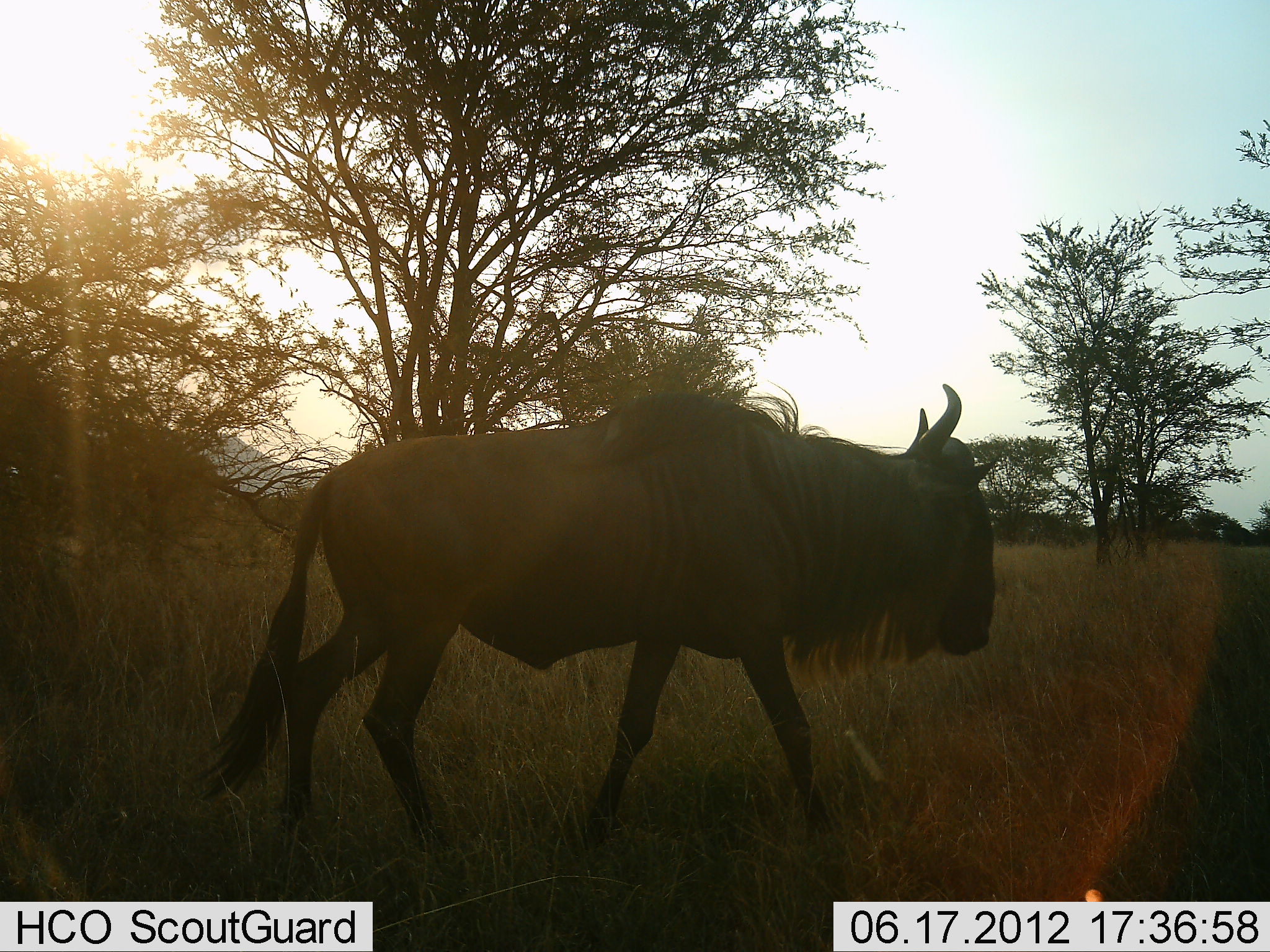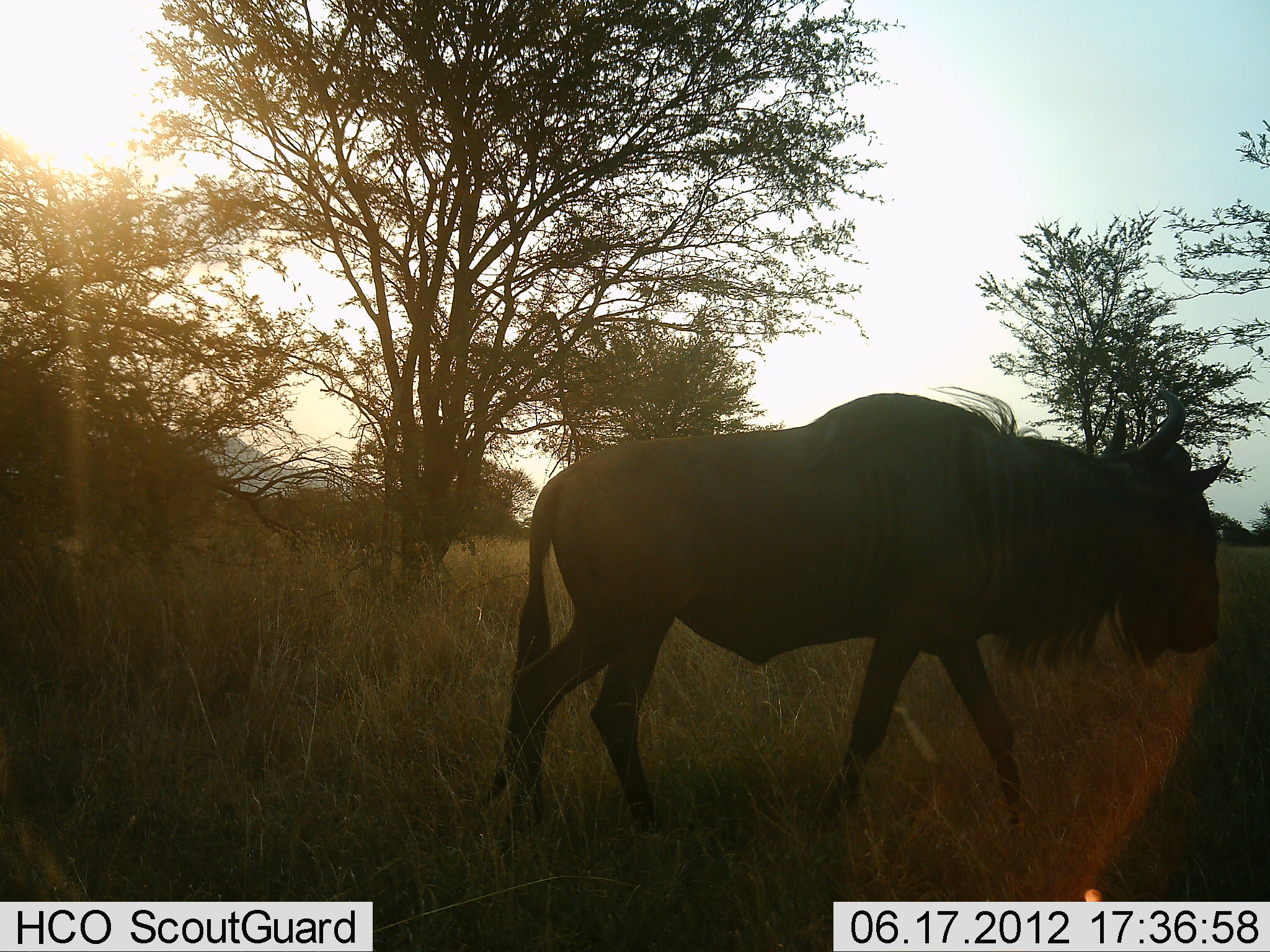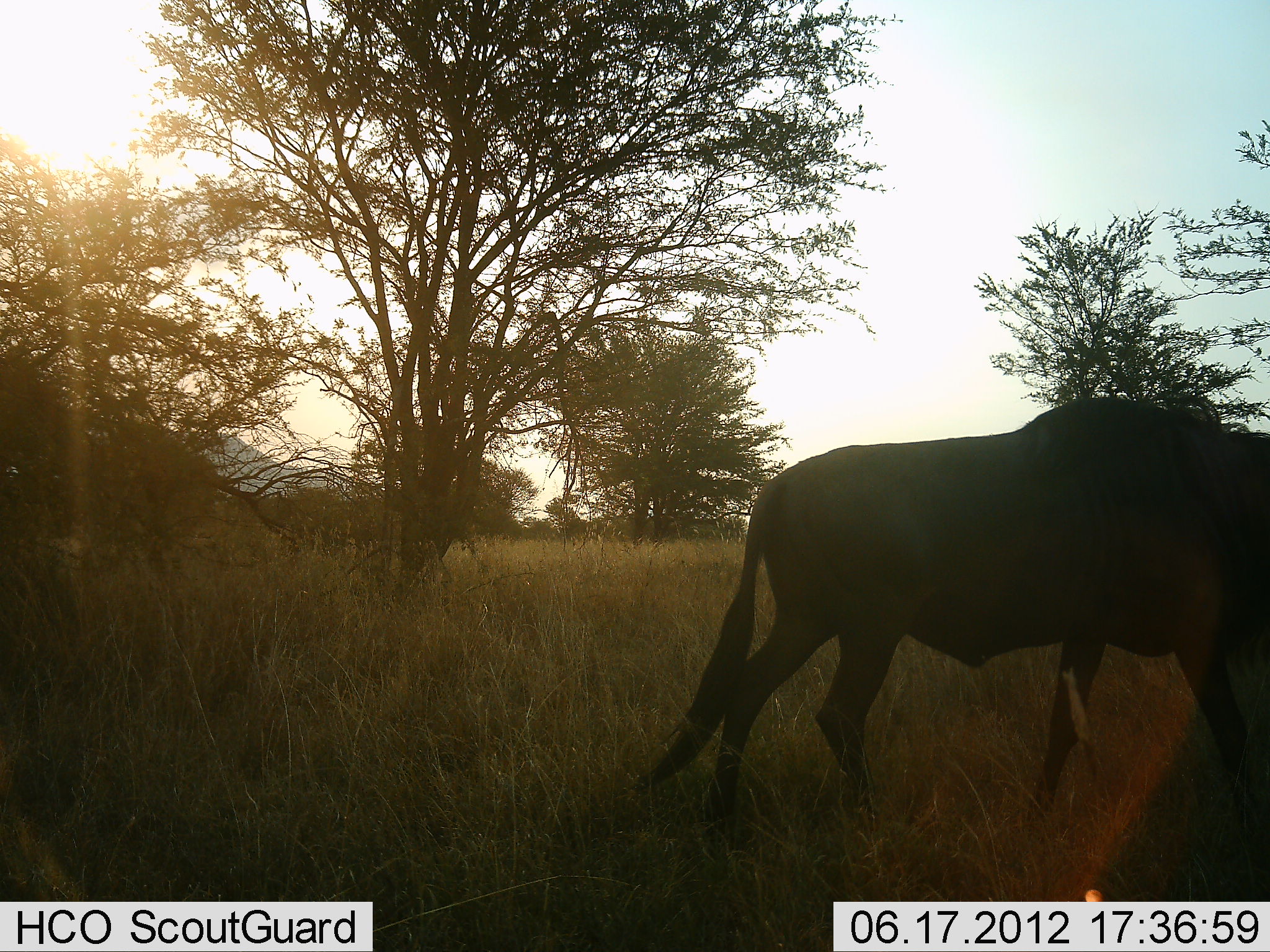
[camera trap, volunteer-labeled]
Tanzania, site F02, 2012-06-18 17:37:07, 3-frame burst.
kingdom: Animalia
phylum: Chordata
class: Mammalia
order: Artiodactyla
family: Bovidae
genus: Connochaetes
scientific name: Connochaetes taurinus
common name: blue wildebeest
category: wildebeest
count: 1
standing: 0%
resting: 0%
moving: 100%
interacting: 0%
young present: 0%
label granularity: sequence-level